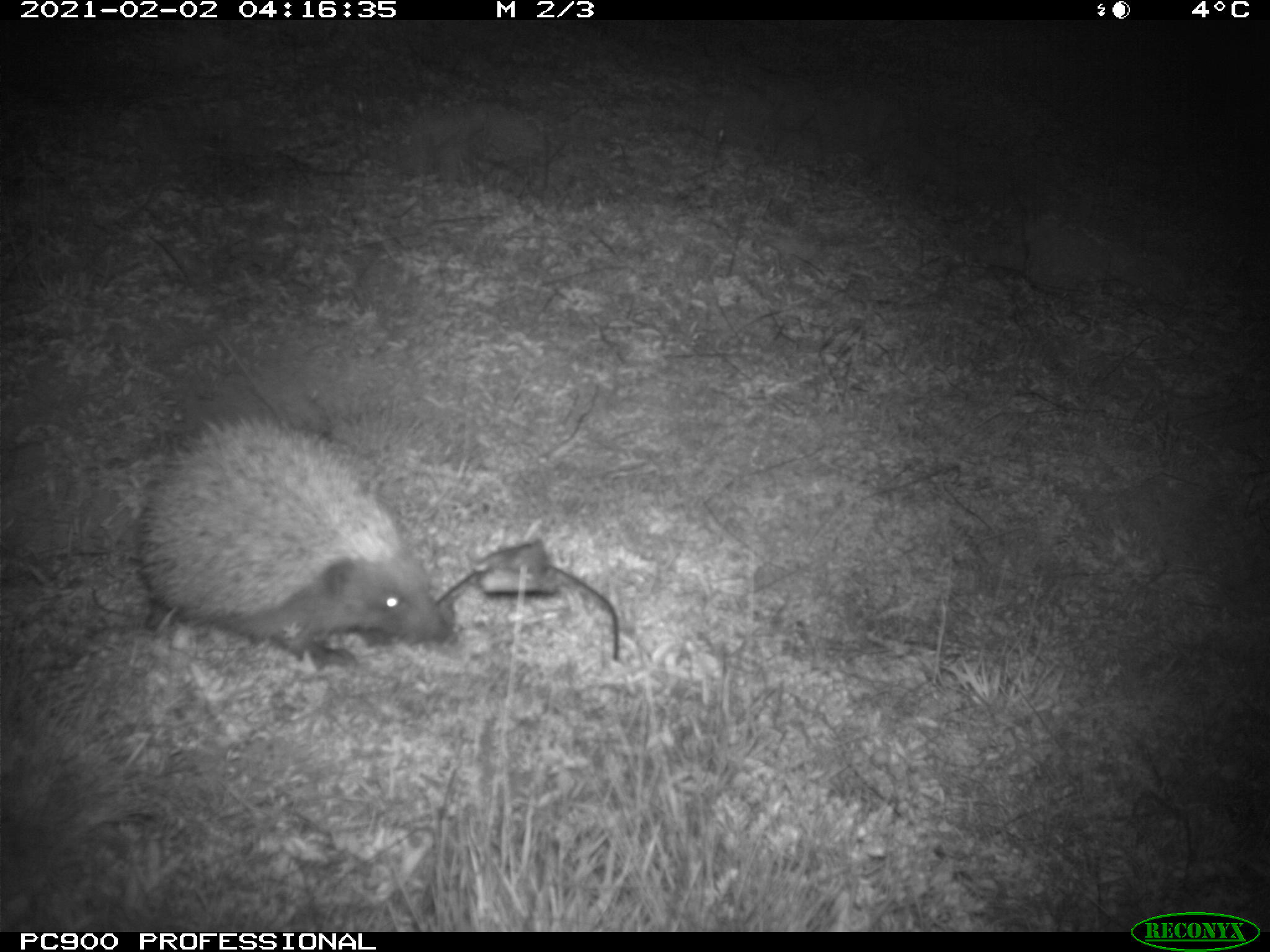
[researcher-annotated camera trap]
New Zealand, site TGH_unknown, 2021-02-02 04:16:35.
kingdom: Animalia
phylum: Chordata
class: Mammalia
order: Eulipotyphla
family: Erinaceidae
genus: Erinaceus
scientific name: Erinaceus europaeus europaeus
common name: european hedgehog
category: hedgehog